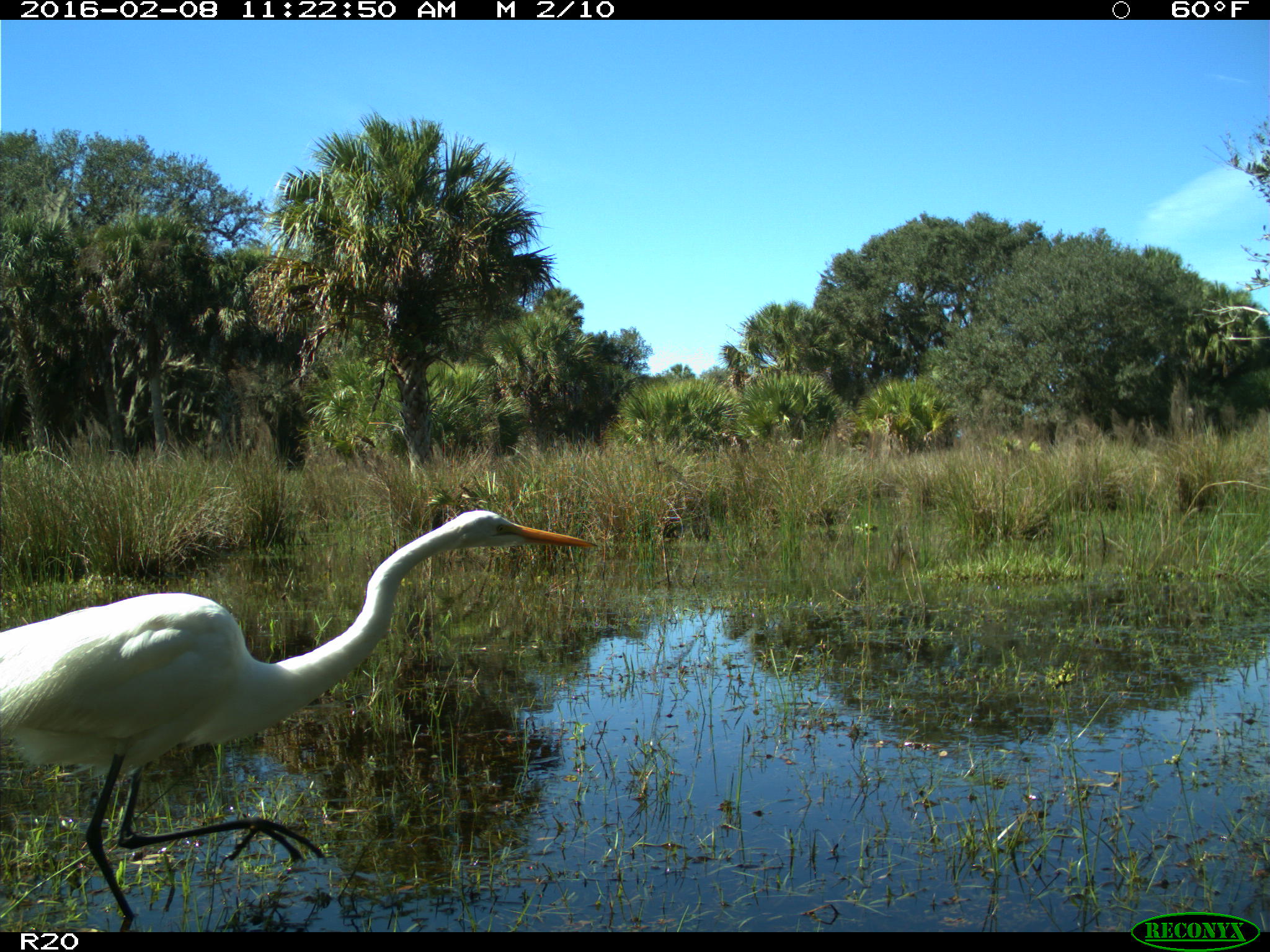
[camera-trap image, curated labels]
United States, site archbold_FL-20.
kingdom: Animalia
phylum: Chordata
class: Aves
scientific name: Aves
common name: birds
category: unidentified bird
Unidentified bird (birds) (Aves).